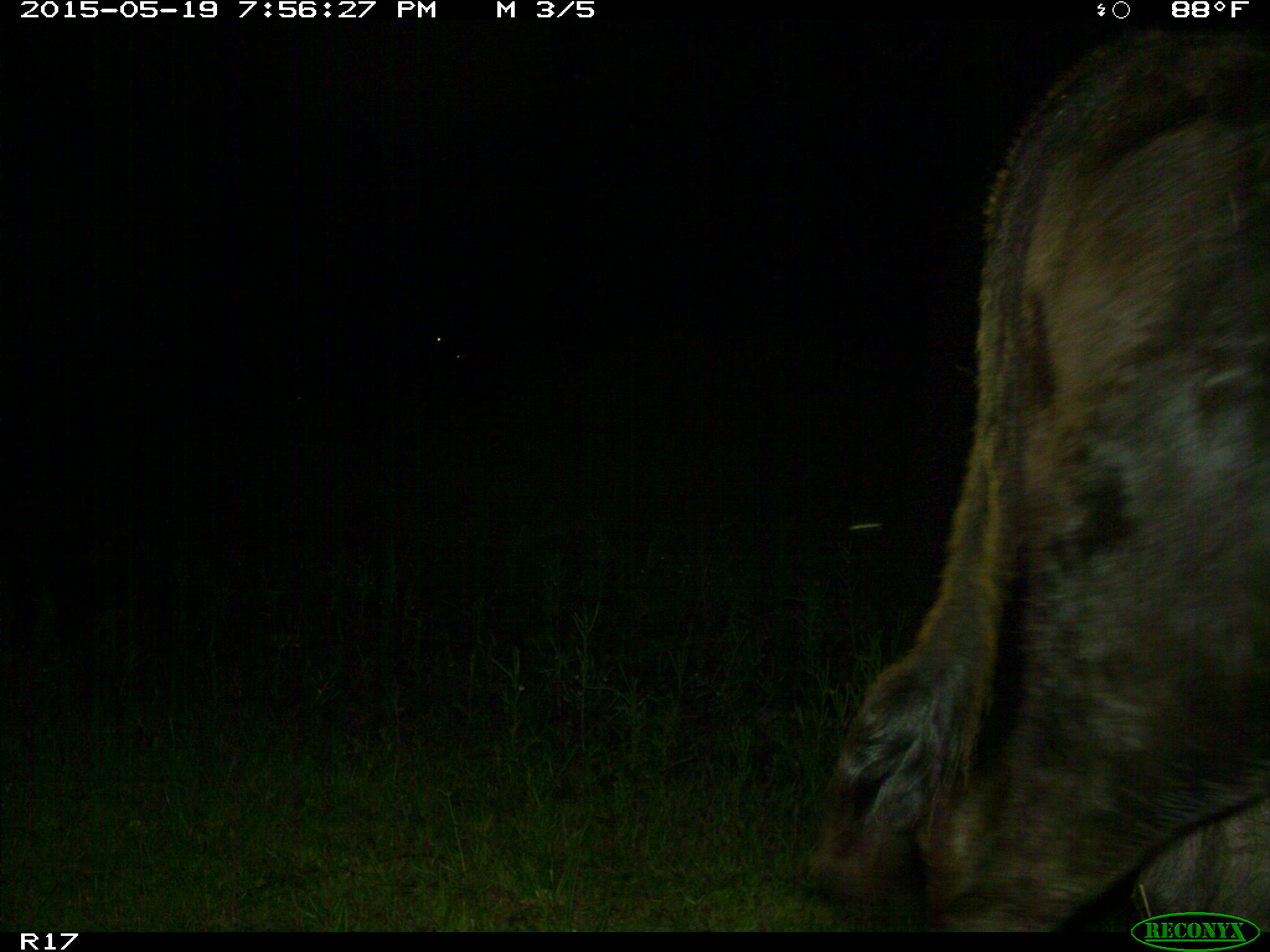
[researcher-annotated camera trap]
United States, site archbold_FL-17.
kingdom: Animalia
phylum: Chordata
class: Mammalia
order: Artiodactyla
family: Bovidae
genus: Bos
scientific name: Bos taurus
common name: domestic cow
Bos taurus (domestic cow).